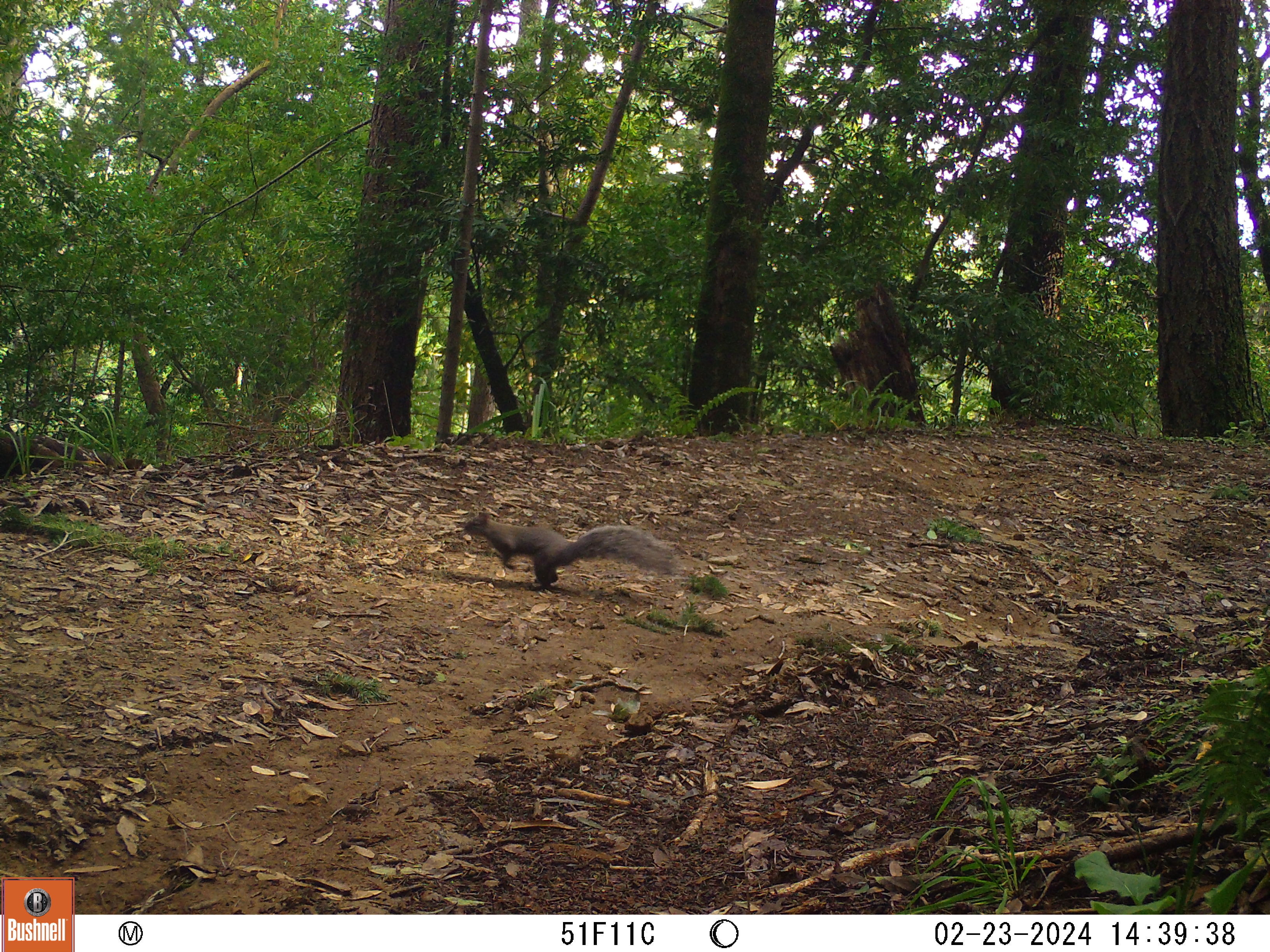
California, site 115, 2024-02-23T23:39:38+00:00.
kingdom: Animalia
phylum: Chordata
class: Mammalia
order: Rodentia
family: Sciuridae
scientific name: Sciuridae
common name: squirrel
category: unknown squirrel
Unknown squirrel (squirrel) (Sciuridae).